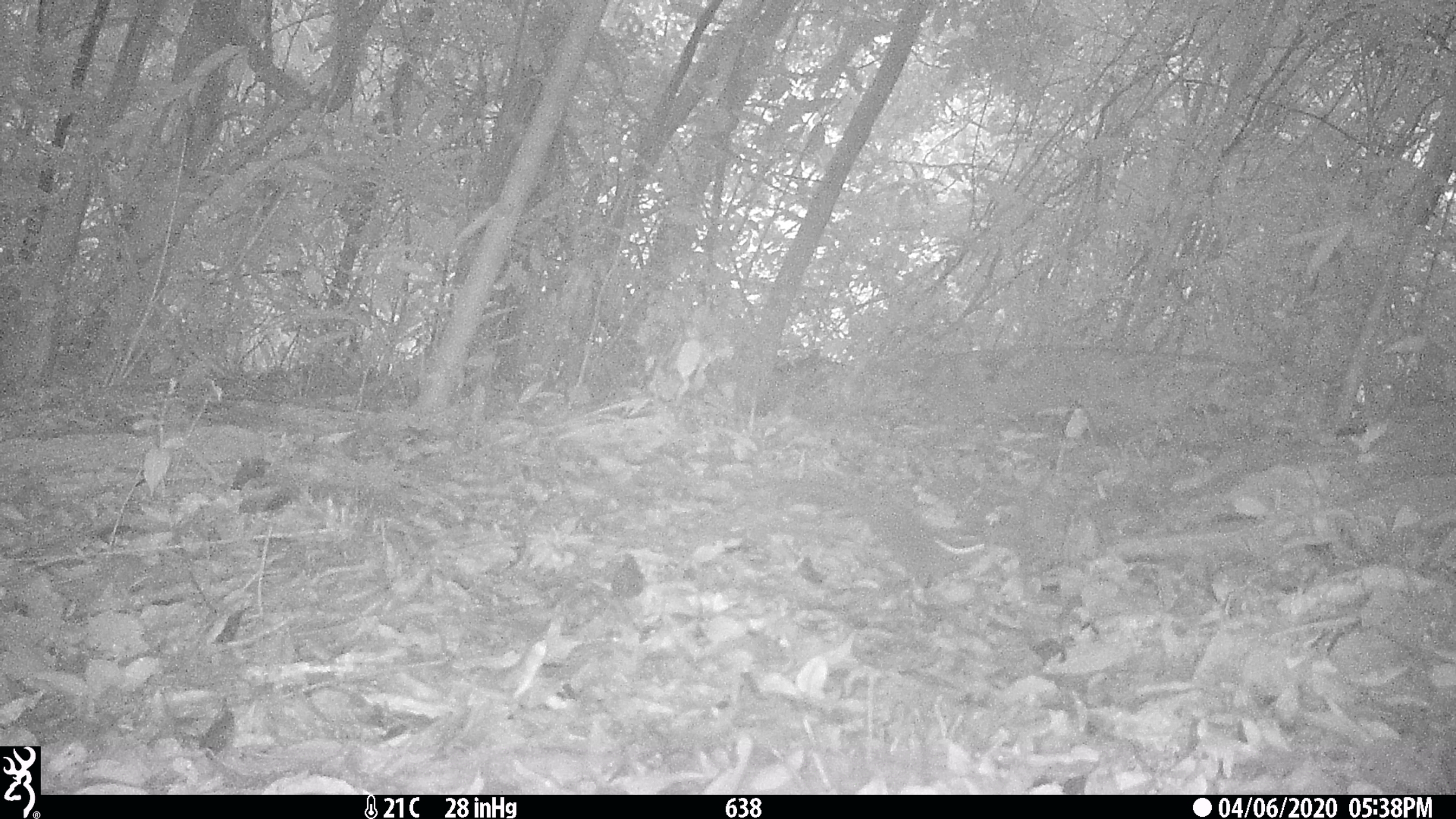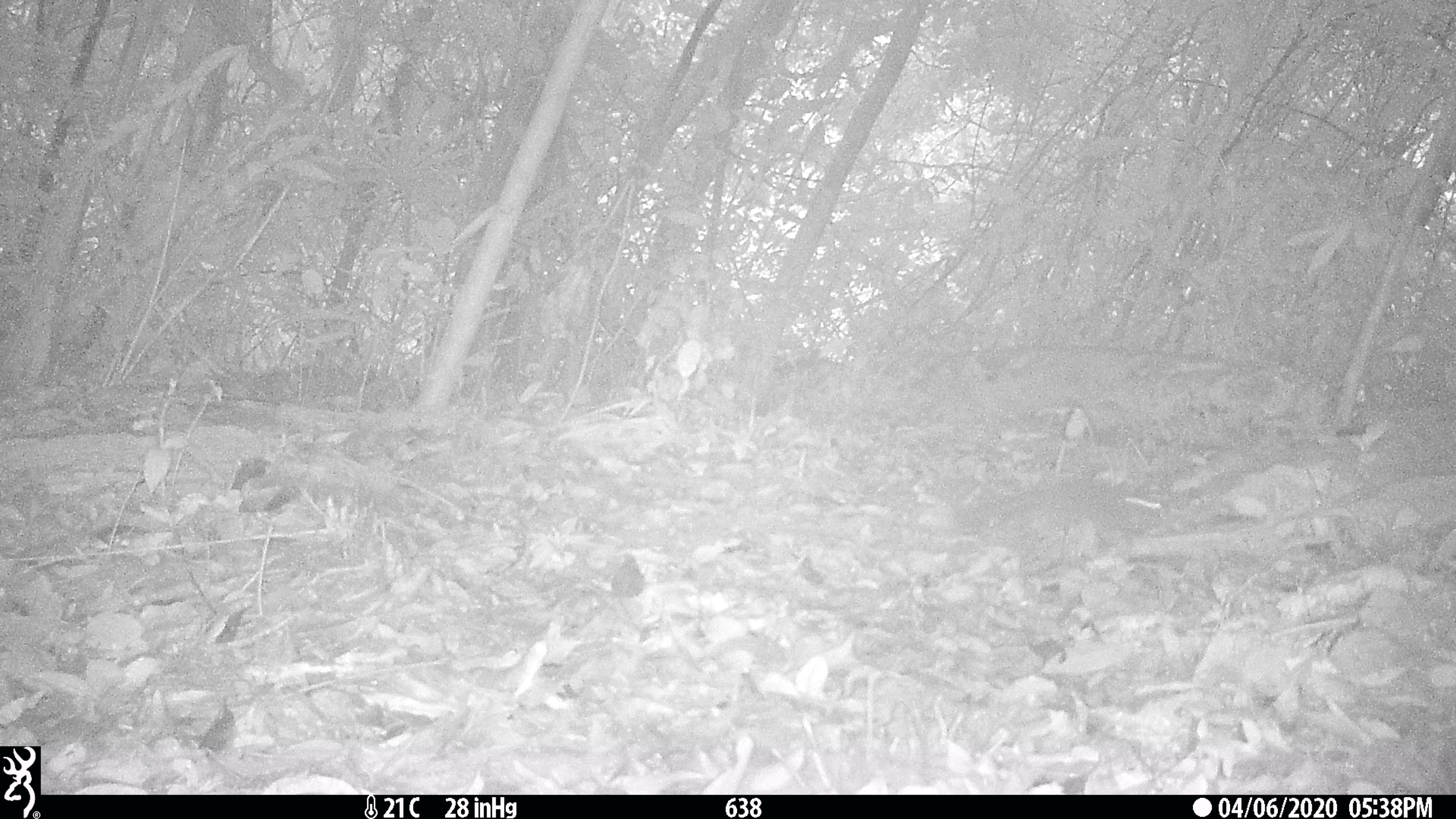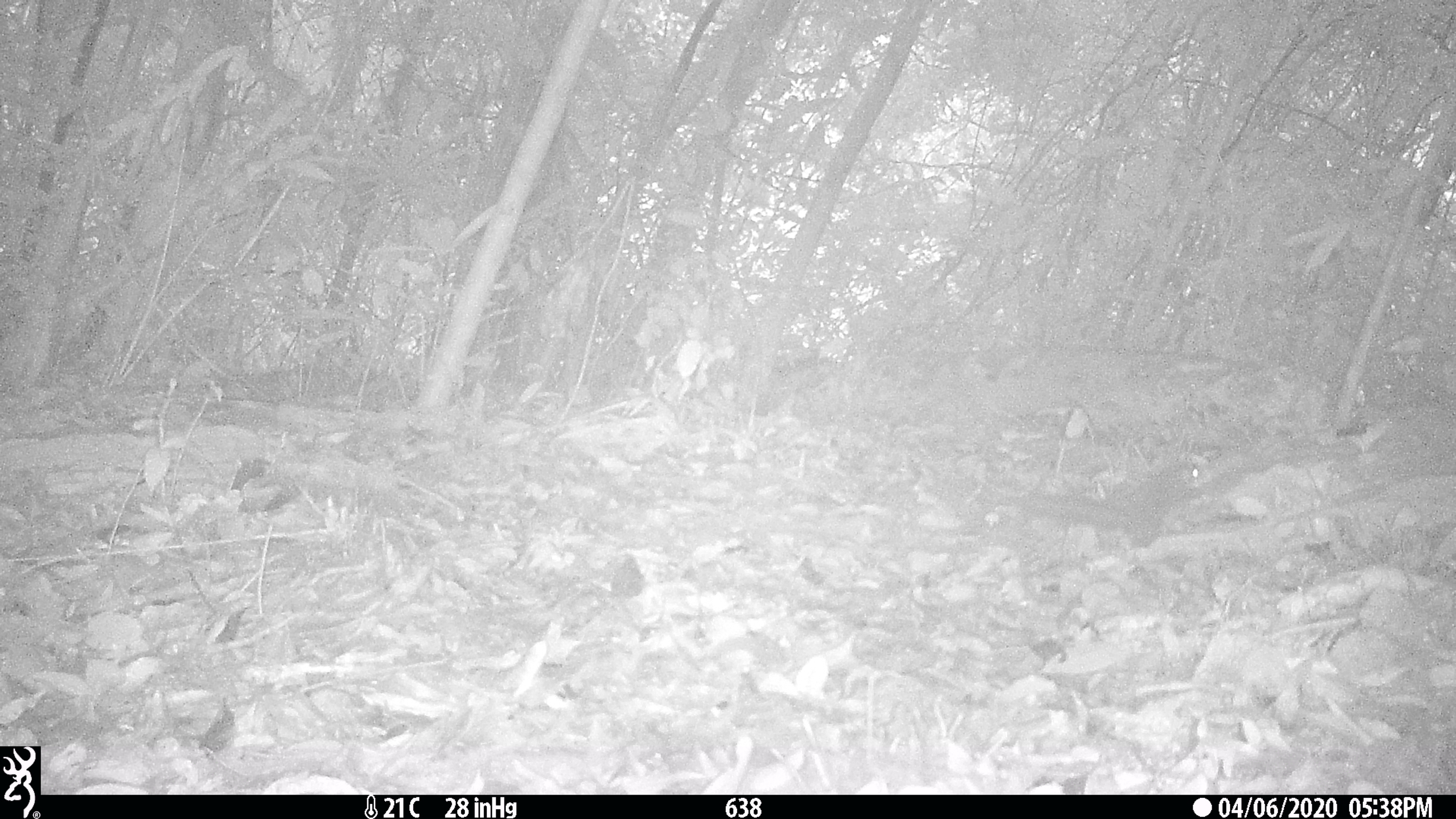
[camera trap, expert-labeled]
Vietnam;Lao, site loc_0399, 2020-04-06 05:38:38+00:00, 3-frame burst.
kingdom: Animalia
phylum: Chordata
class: Mammalia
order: Rodentia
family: Sciuridae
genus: Dremomys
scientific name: Dremomys rufigenis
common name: red-cheeked squirrel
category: red cheeked squirrel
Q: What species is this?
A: Red cheeked squirrel (red-cheeked squirrel) (Dremomys rufigenis).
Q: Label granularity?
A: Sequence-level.